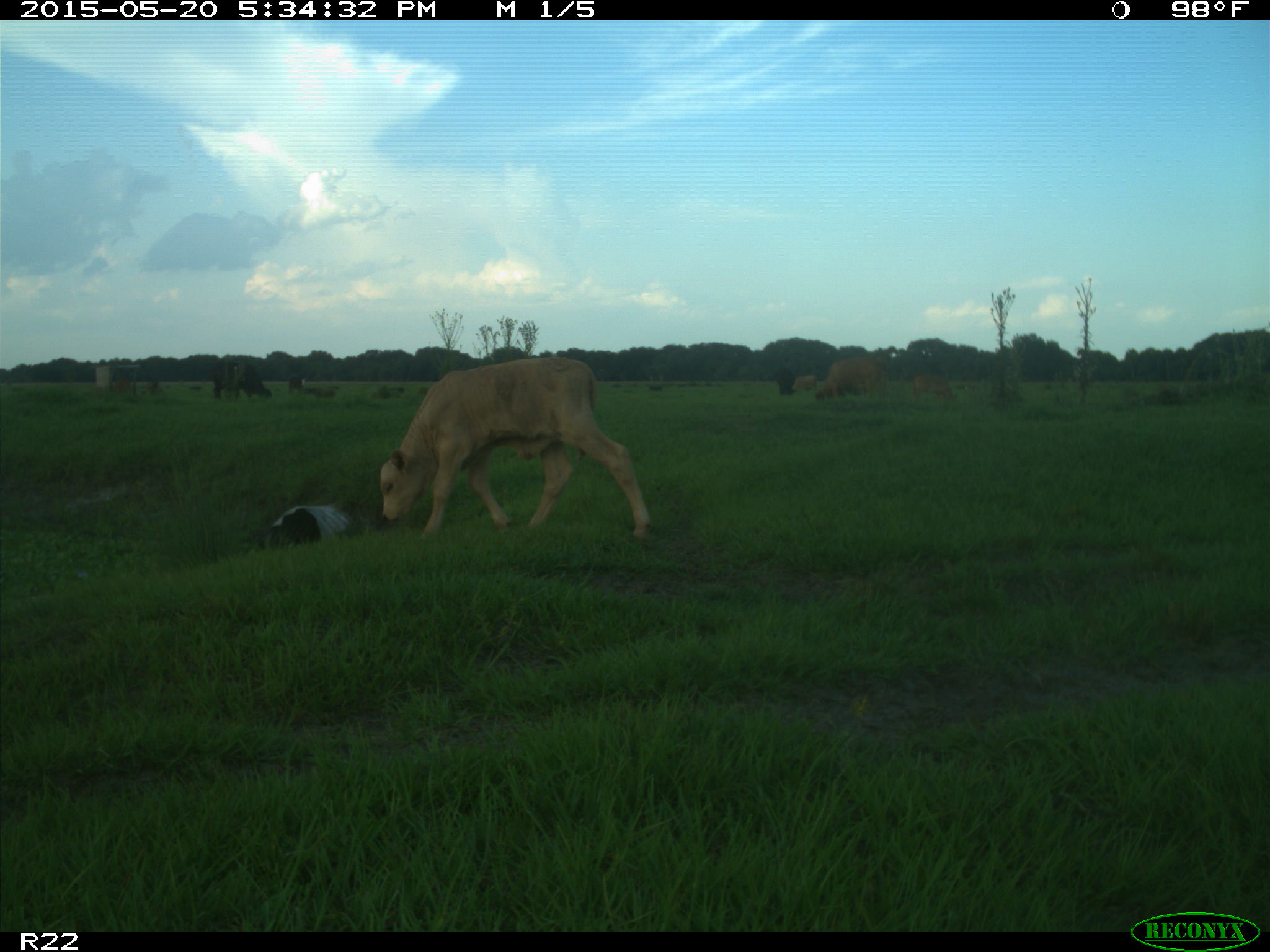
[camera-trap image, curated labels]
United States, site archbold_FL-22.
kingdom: Animalia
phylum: Chordata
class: Mammalia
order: Artiodactyla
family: Bovidae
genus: Bos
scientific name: Bos taurus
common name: domestic cow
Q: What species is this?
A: Bos taurus (domestic cow).